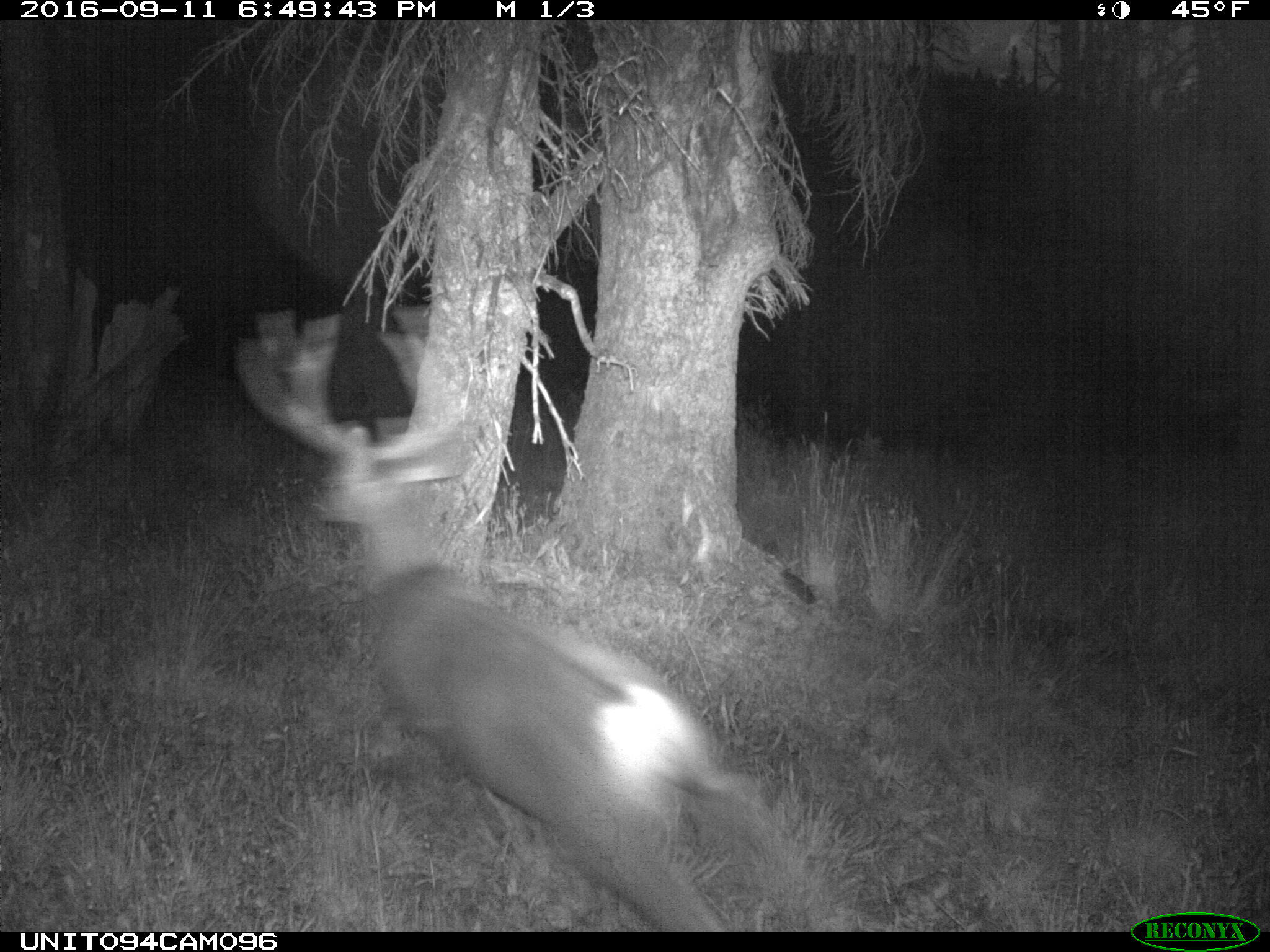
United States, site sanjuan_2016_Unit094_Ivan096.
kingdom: Animalia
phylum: Chordata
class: Mammalia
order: Artiodactyla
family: Cervidae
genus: Odocoileus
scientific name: Odocoileus hemionus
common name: mule deer